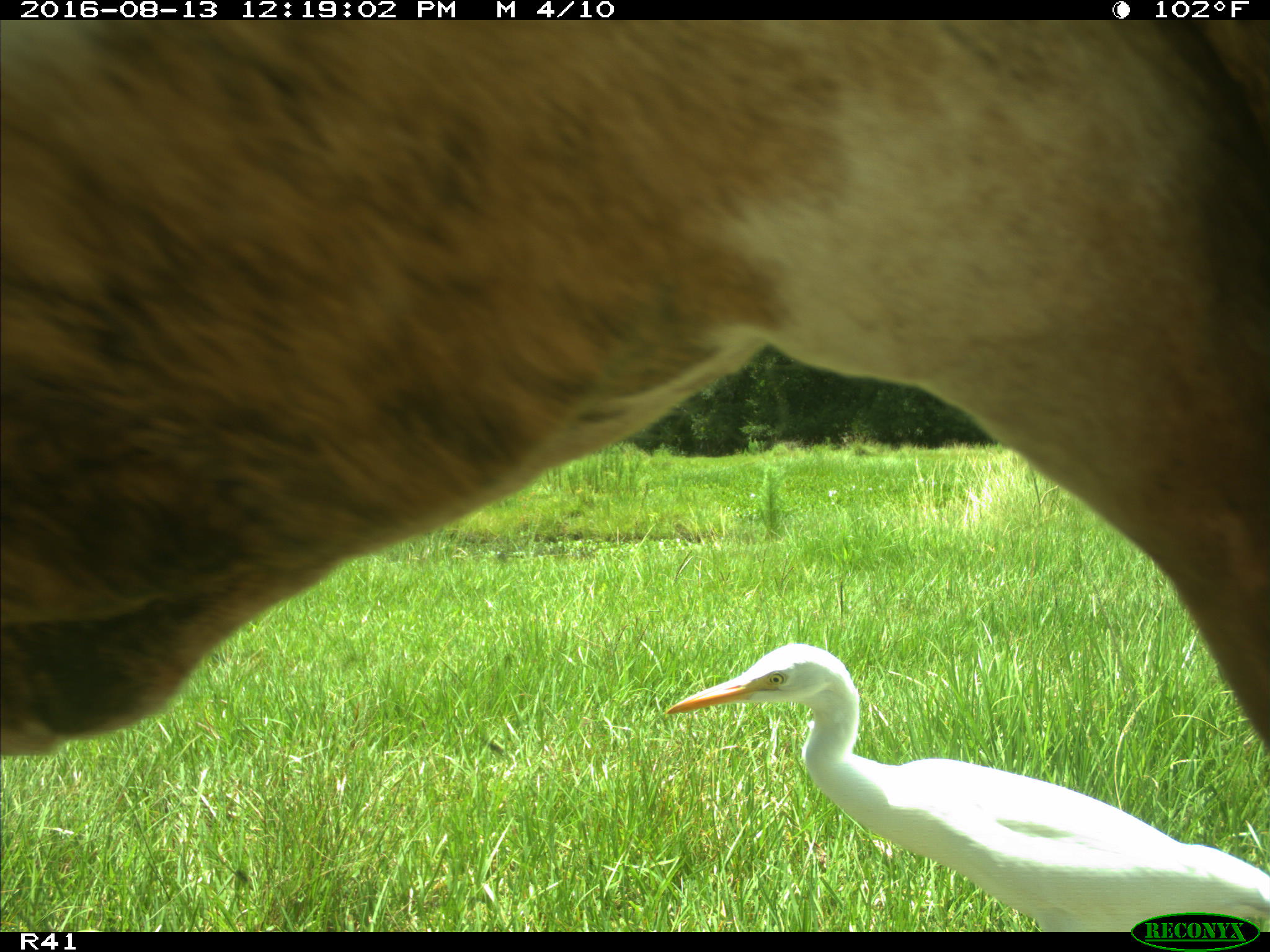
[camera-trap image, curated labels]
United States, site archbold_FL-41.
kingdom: Animalia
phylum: Chordata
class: Mammalia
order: Artiodactyla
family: Bovidae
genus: Bos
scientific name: Bos taurus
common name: domestic cow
Bos taurus (domestic cow).